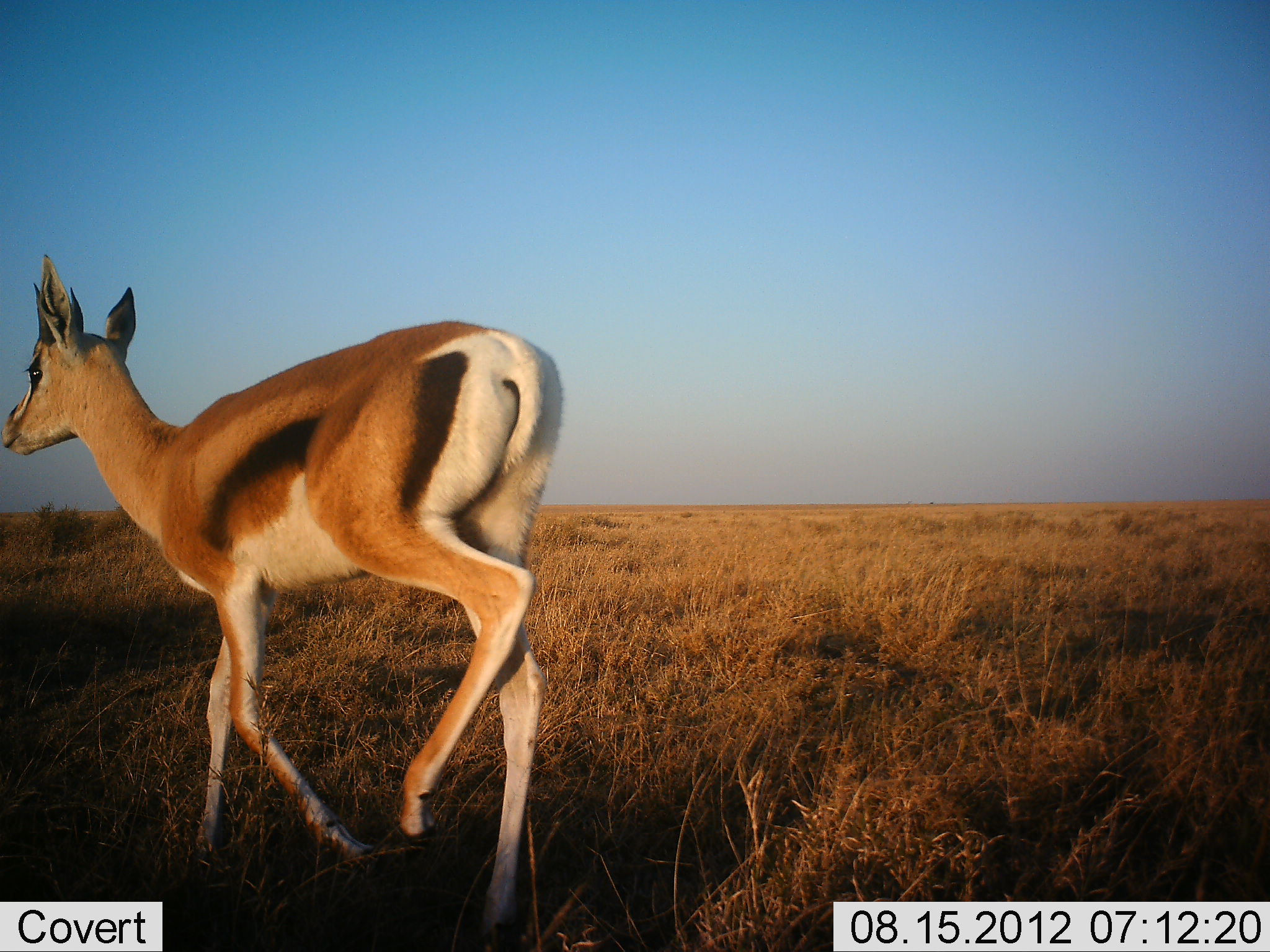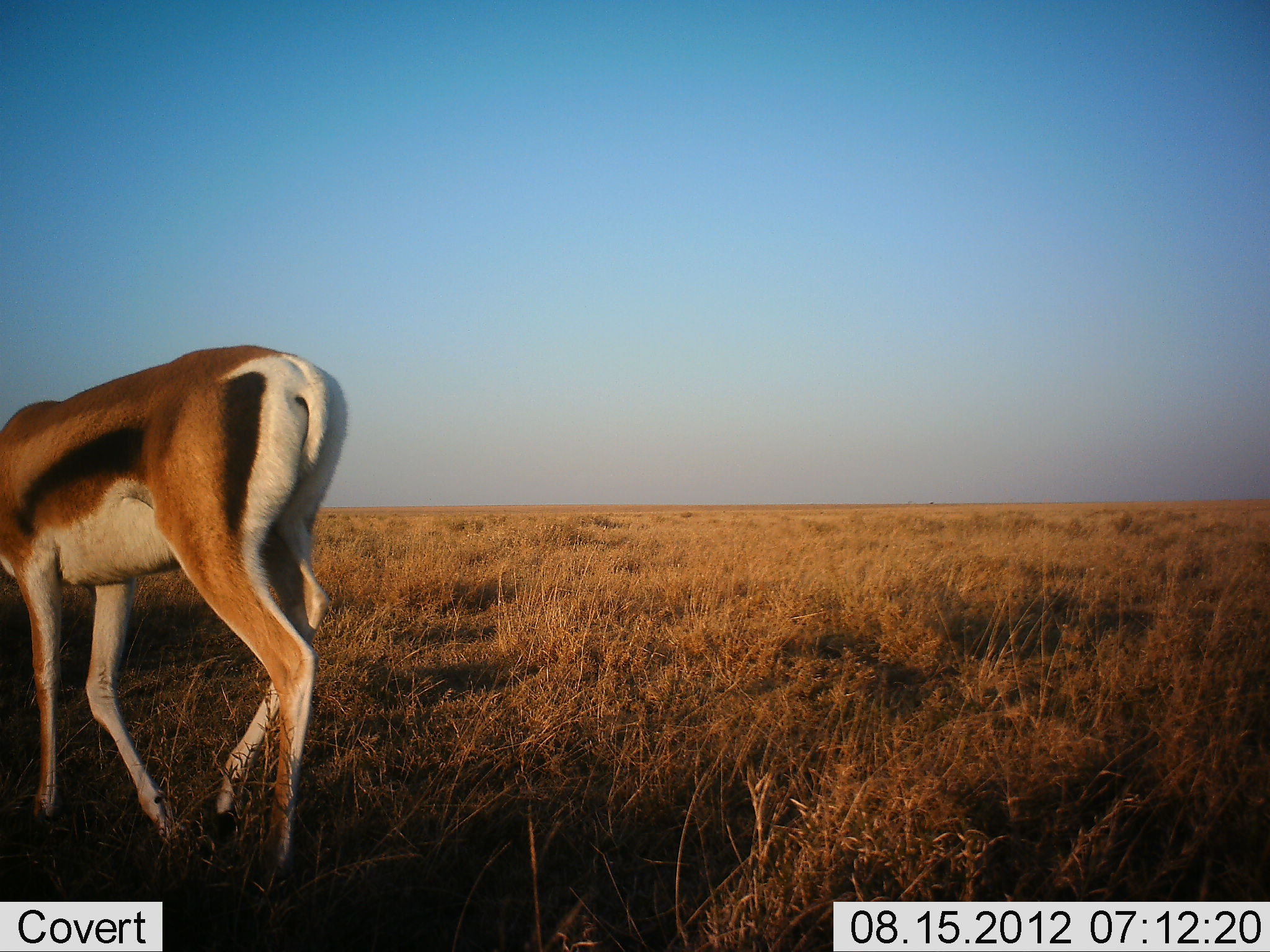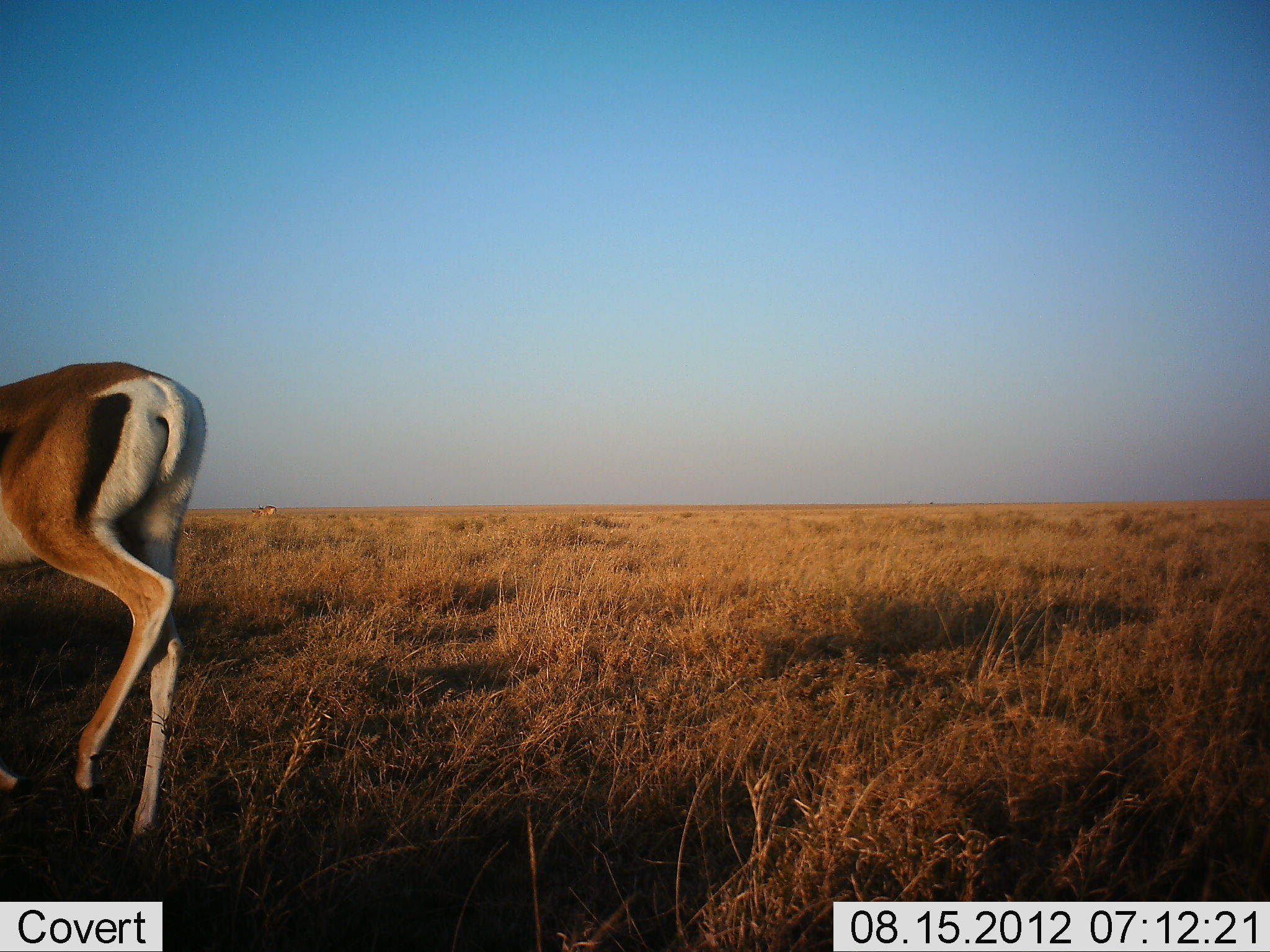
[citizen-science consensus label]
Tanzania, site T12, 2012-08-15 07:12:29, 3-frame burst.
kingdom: Animalia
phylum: Chordata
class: Mammalia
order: Artiodactyla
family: Bovidae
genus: Eudorcas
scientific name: Eudorcas thomsonii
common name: thomson's gazelle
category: gazellethomsons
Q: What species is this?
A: Gazellethomsons (thomson's gazelle) (Eudorcas thomsonii).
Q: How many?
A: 1.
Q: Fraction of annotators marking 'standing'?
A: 0%.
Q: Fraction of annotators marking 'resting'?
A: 0%.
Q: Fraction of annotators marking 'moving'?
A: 100%.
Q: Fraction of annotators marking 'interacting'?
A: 0%.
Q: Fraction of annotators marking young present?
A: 0%.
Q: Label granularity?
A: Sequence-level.